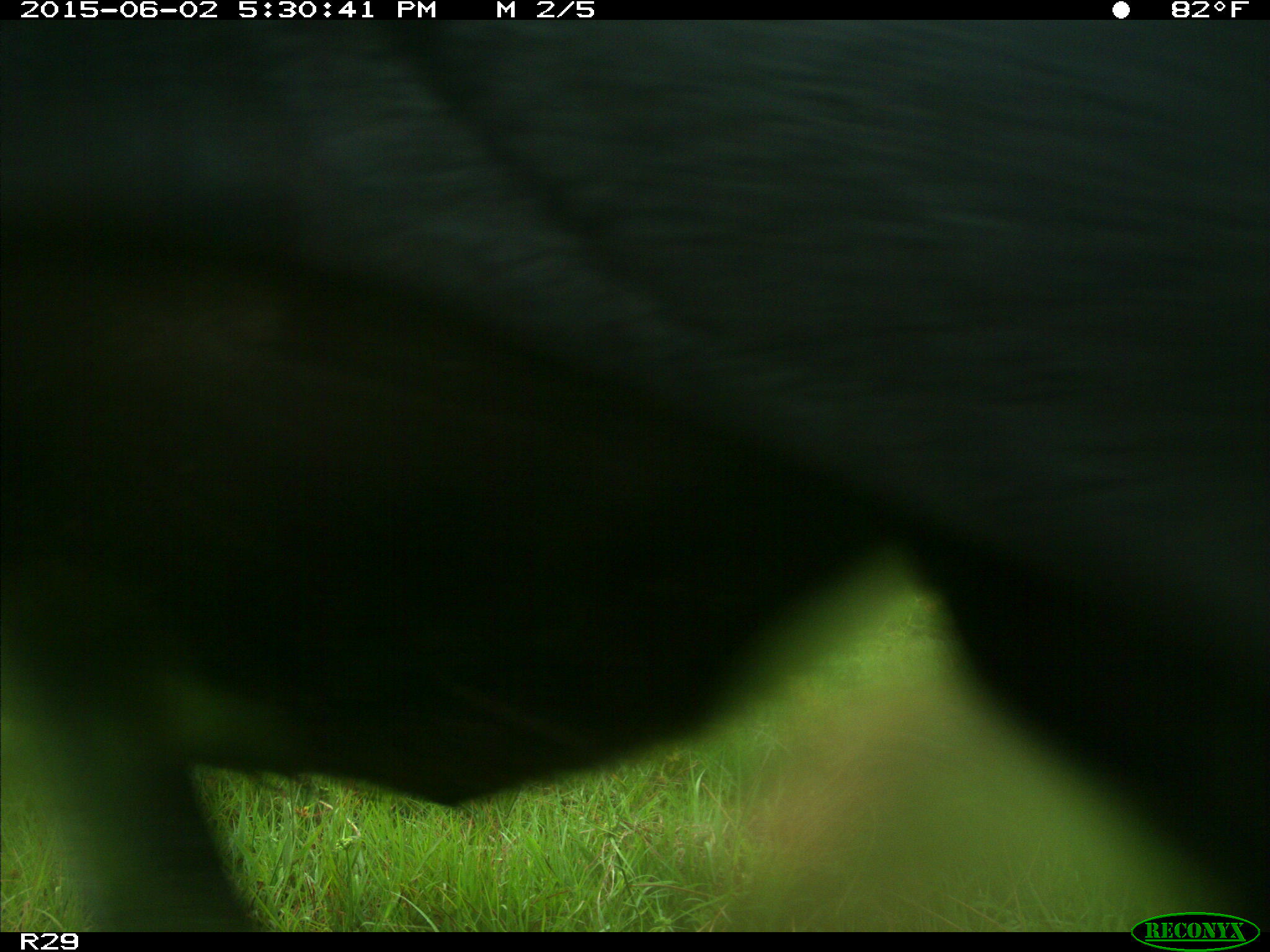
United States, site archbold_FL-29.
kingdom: Animalia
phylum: Chordata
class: Mammalia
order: Artiodactyla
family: Bovidae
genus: Bos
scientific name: Bos taurus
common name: domestic cow